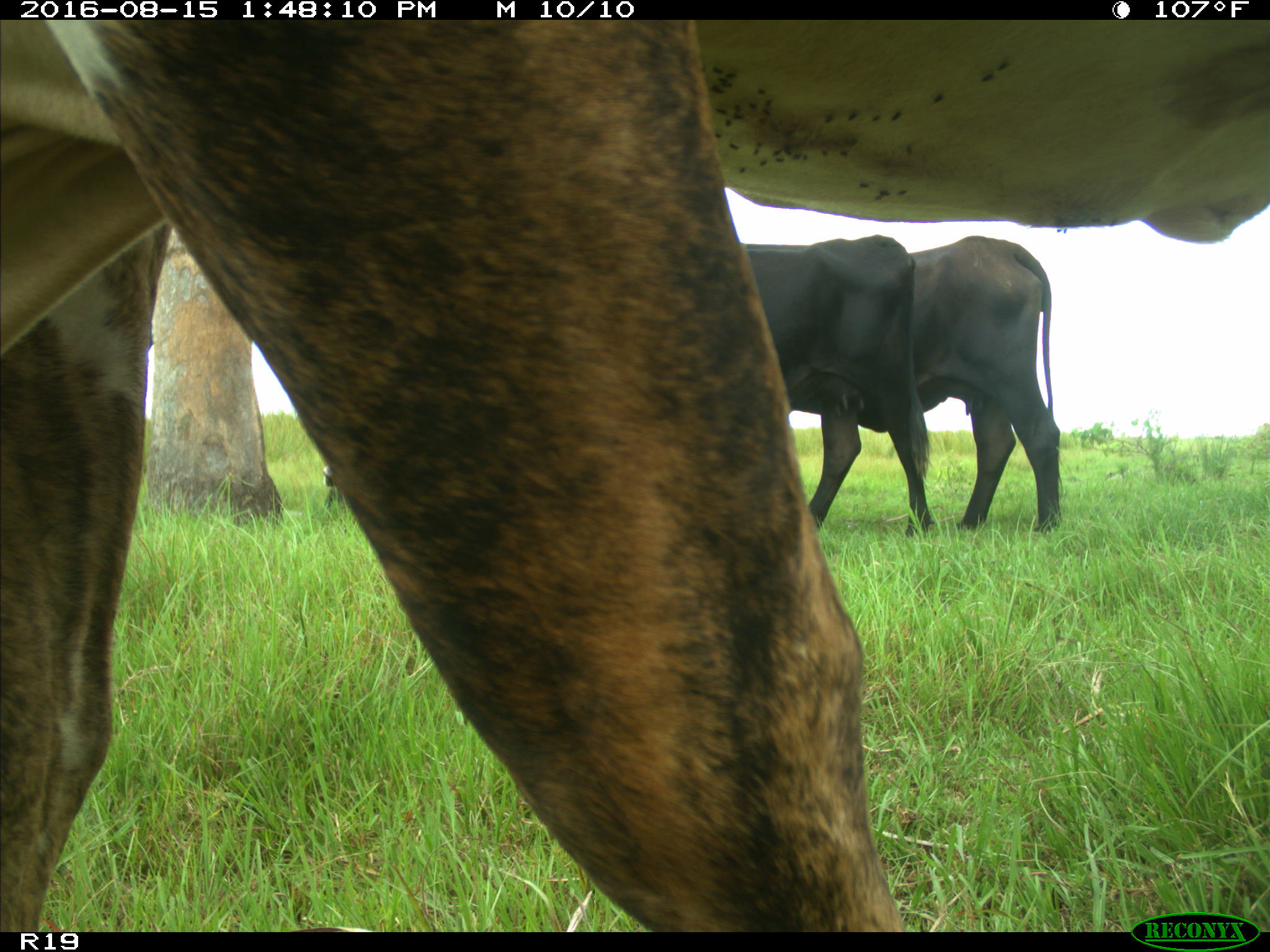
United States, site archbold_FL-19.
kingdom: Animalia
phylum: Chordata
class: Mammalia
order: Artiodactyla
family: Bovidae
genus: Bos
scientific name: Bos taurus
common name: domestic cow